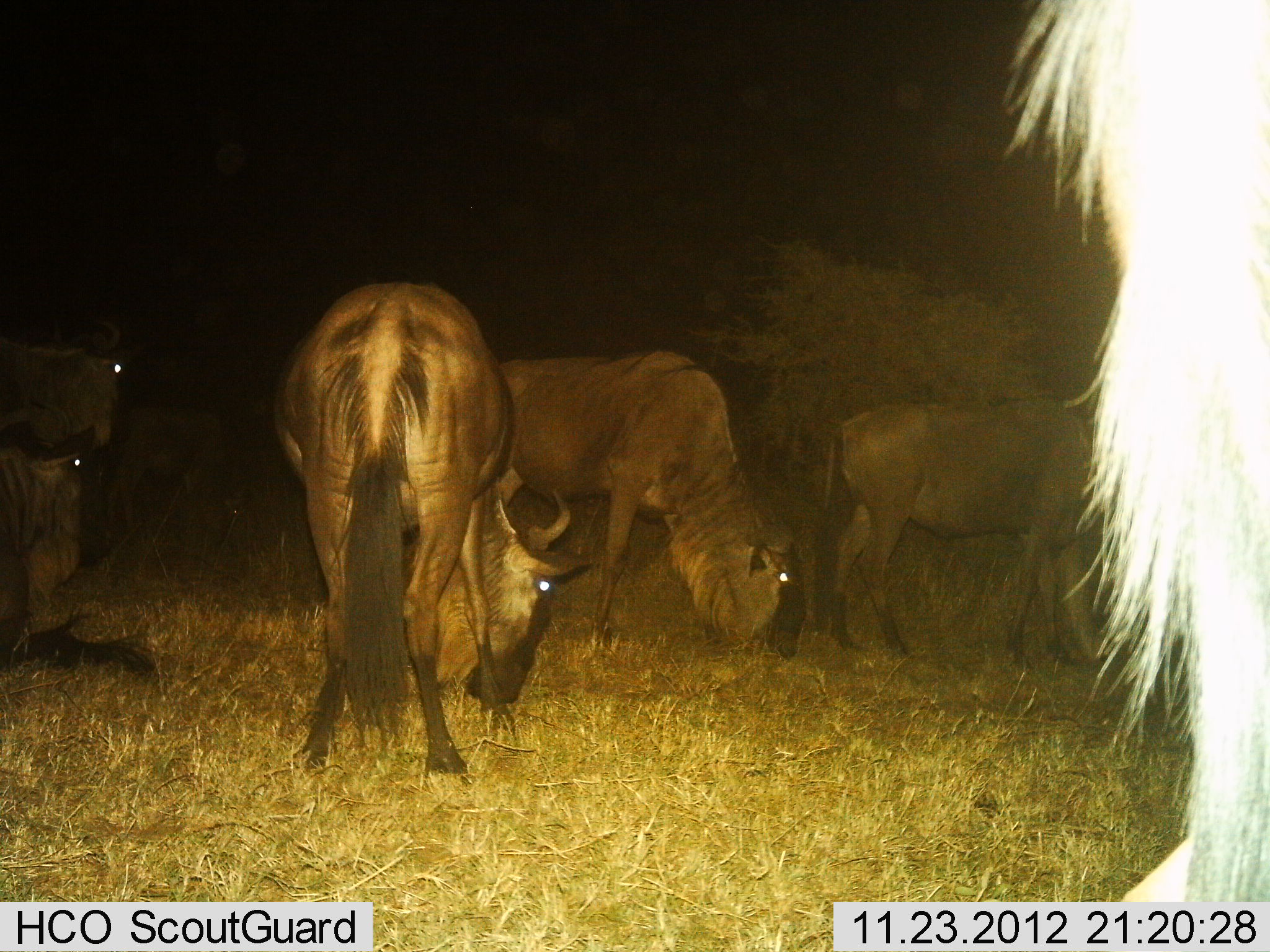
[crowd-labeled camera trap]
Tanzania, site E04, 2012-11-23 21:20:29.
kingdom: Animalia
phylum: Chordata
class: Mammalia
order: Artiodactyla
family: Bovidae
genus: Connochaetes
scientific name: Connochaetes taurinus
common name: blue wildebeest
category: wildebeest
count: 6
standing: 61%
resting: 42%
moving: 16%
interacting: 3%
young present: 3%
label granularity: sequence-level